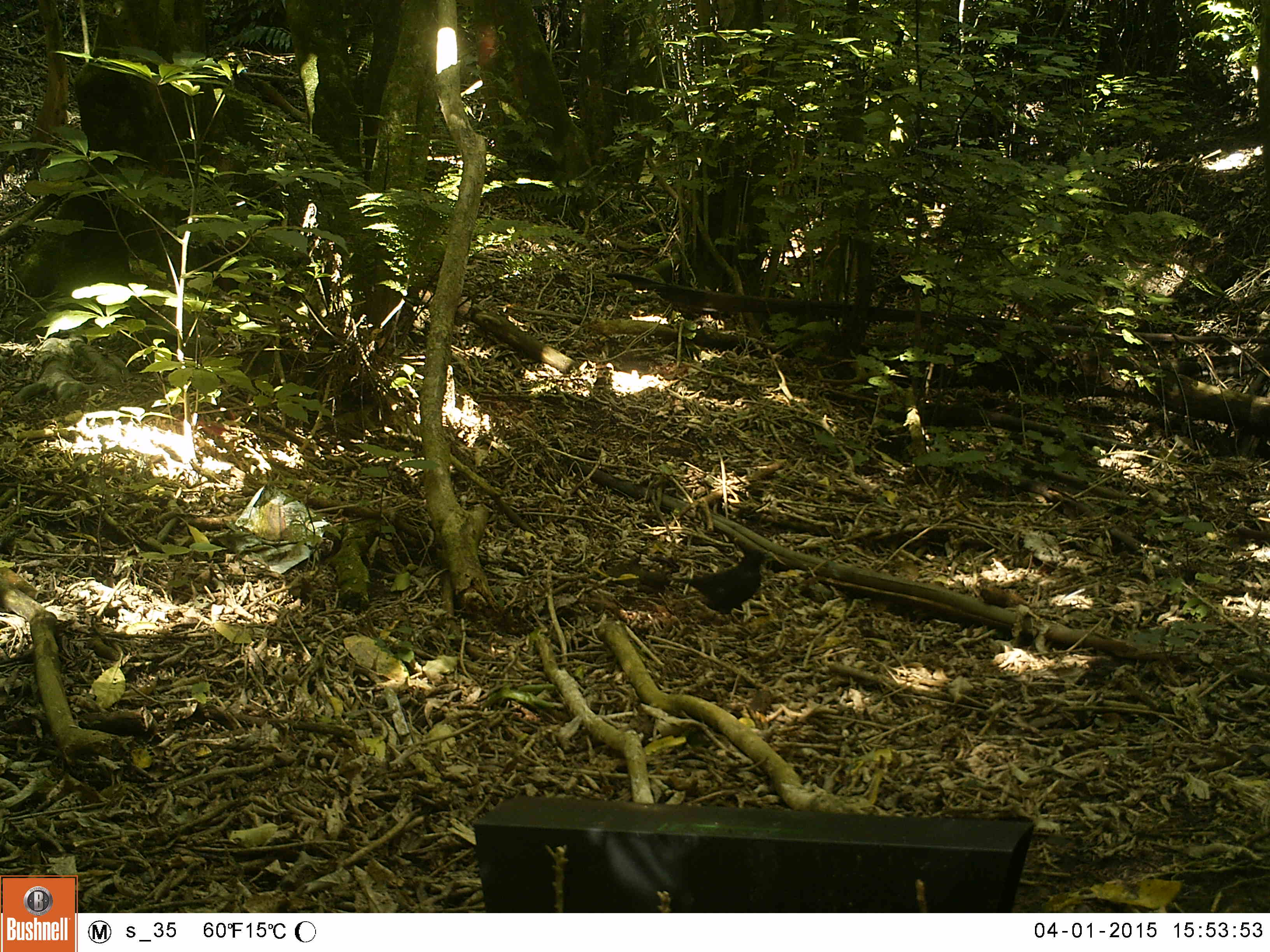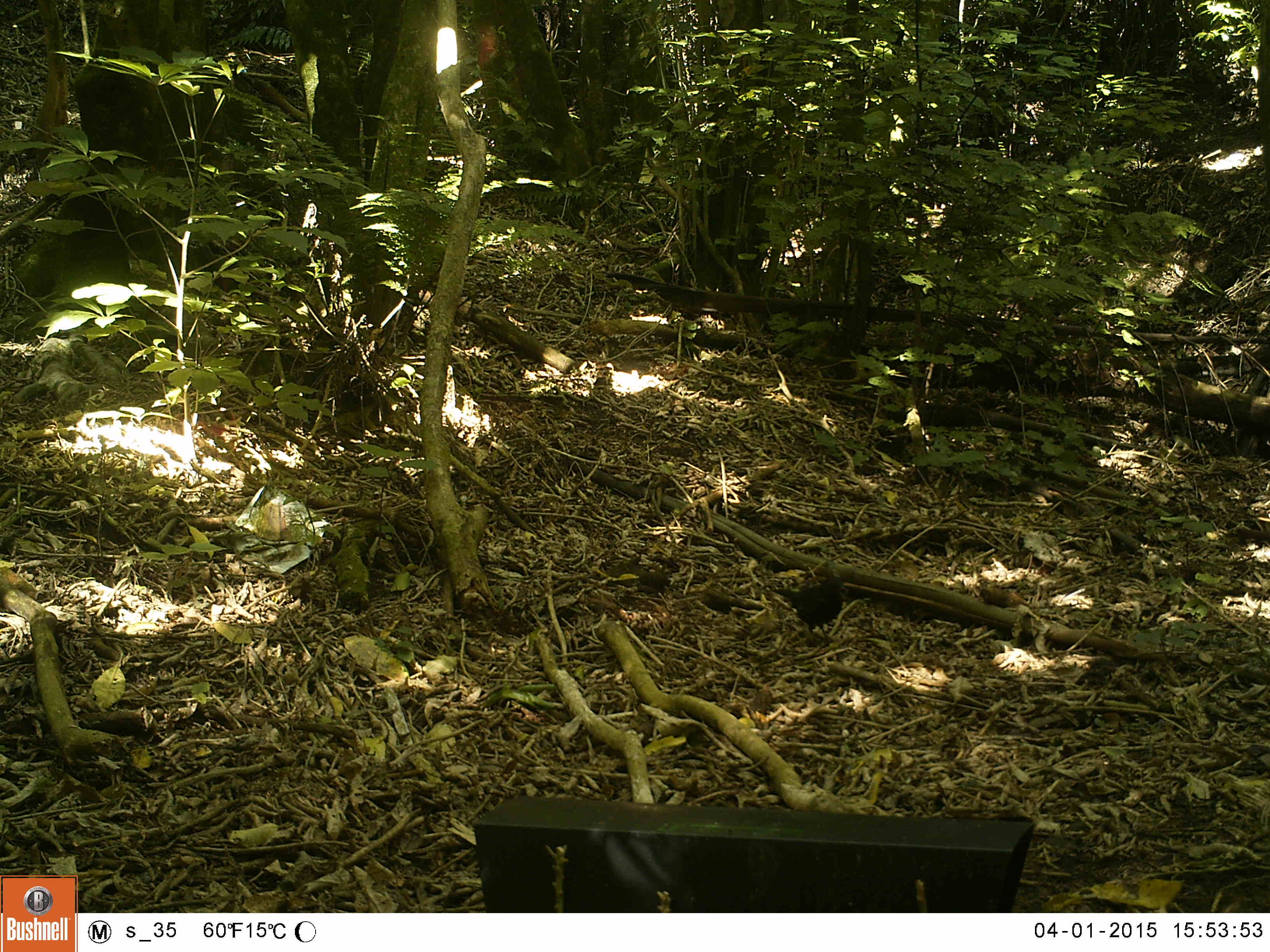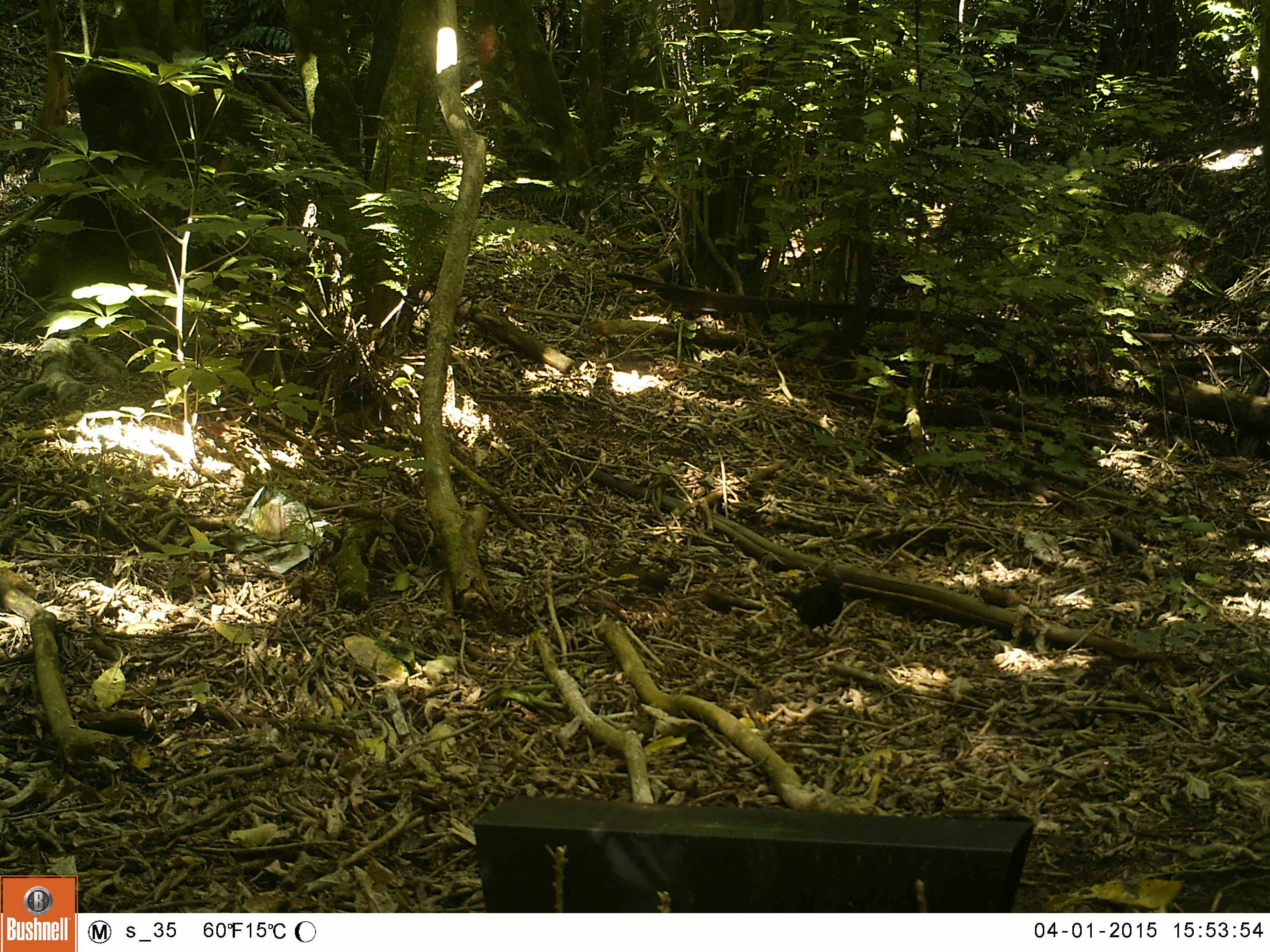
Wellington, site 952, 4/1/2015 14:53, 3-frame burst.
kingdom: Animalia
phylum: Chordata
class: Aves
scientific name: Aves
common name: bird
Bird (Aves).